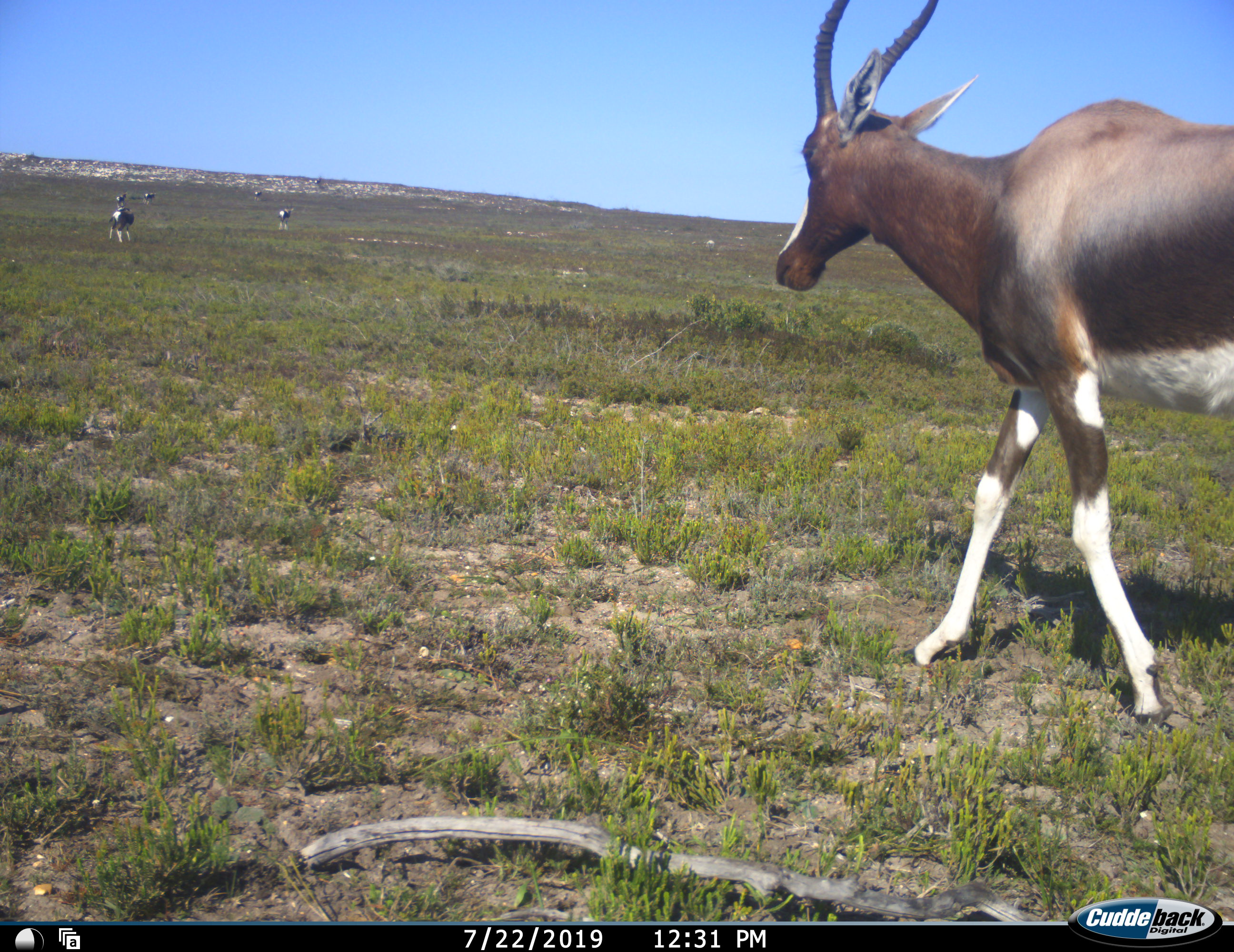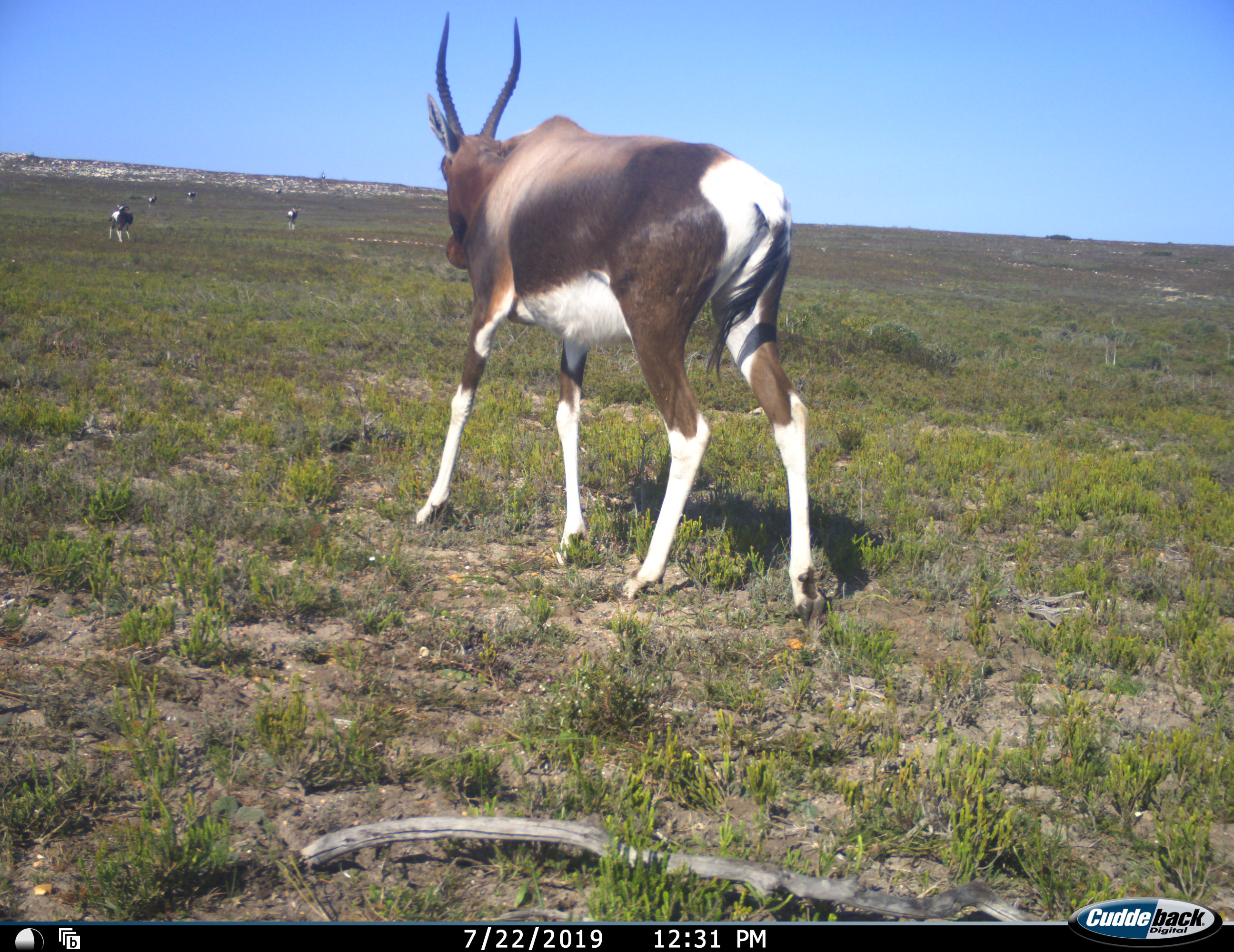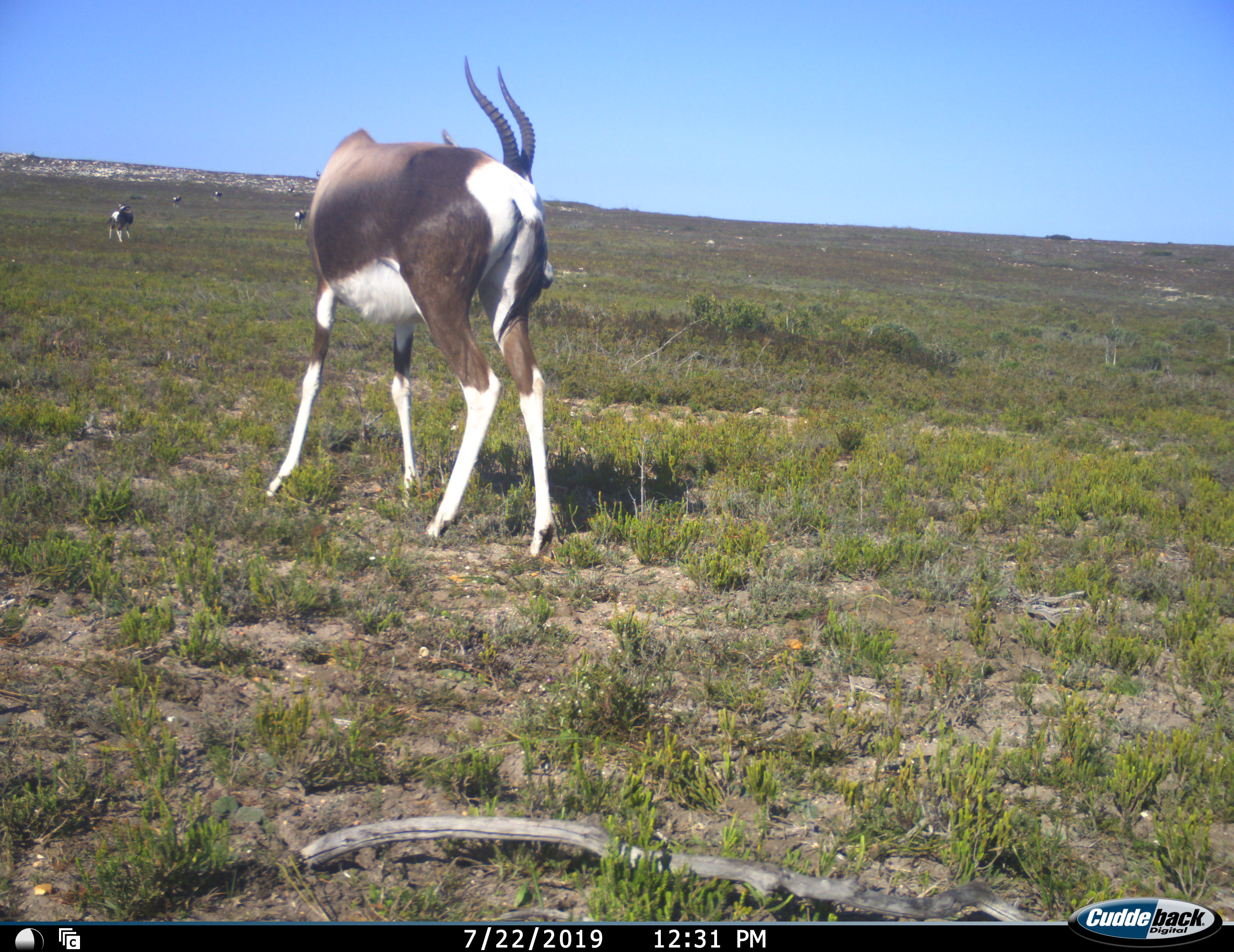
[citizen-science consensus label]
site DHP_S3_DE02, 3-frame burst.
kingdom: Animalia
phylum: Chordata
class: Mammalia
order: Artiodactyla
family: Bovidae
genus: Damaliscus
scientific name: Damaliscus pygargus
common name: bontebok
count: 6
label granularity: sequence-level